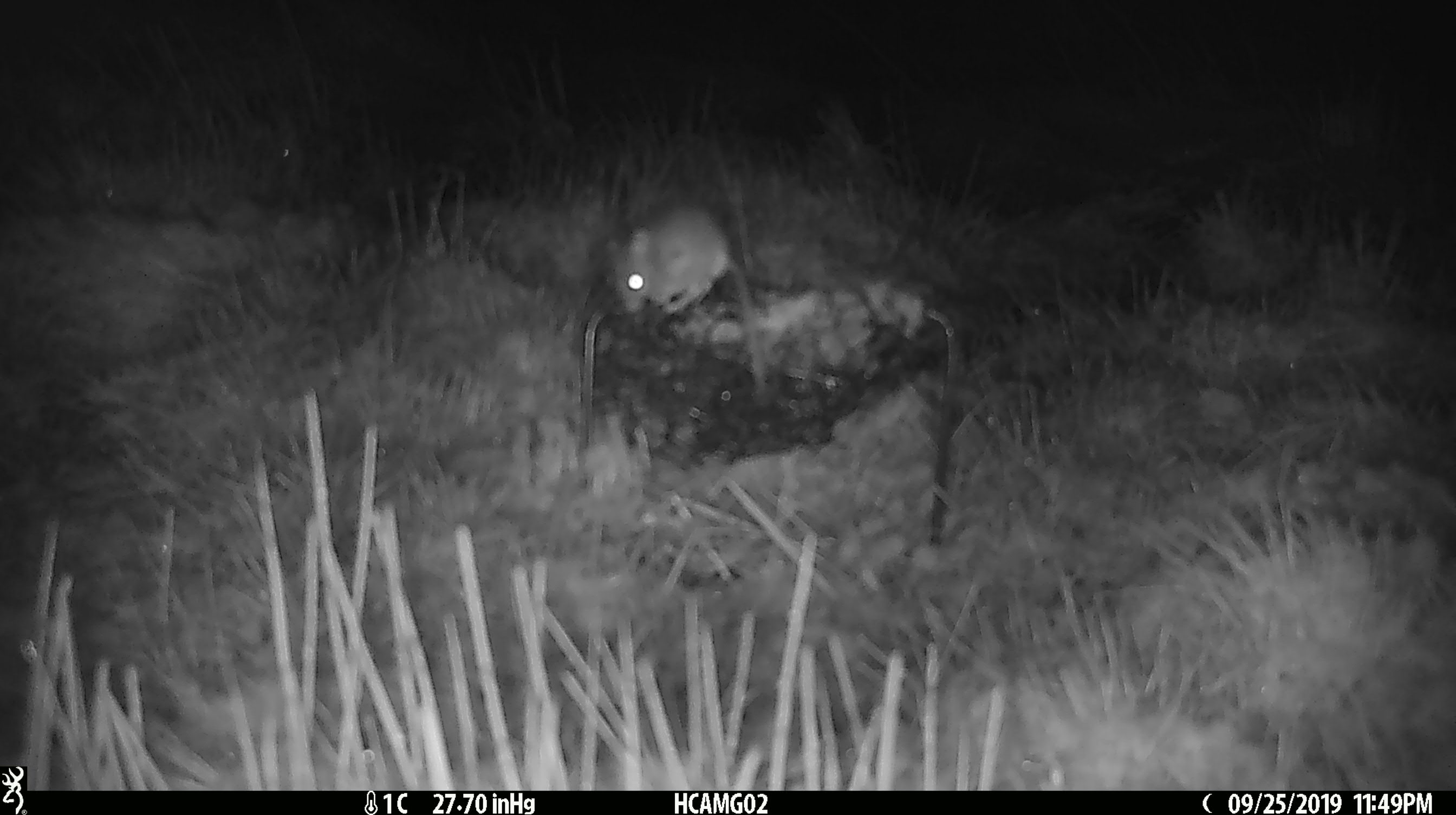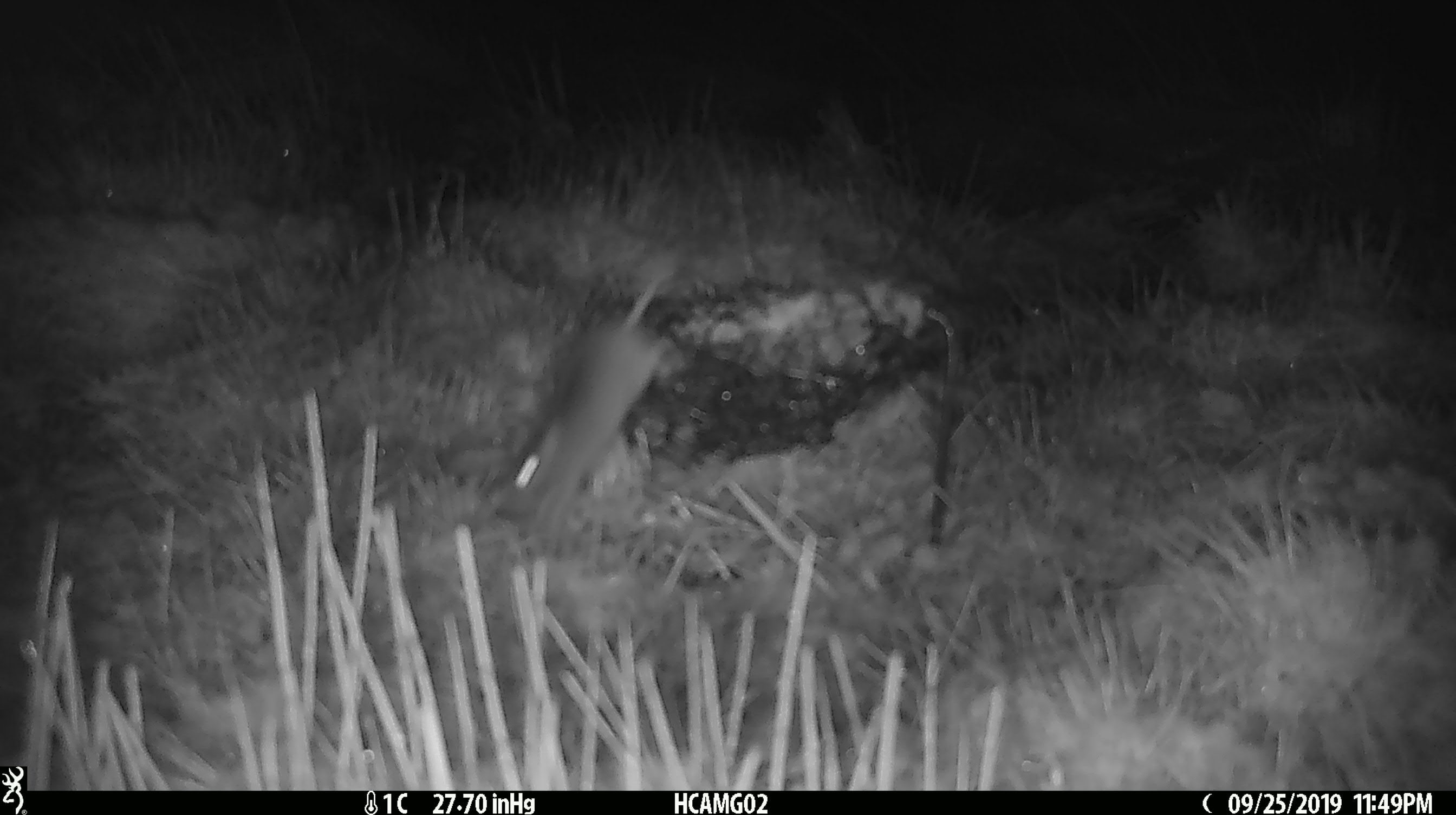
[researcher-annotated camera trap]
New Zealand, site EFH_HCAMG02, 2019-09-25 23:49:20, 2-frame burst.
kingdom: Animalia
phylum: Chordata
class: Mammalia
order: Rodentia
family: Muridae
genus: Mus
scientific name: Mus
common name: mouse